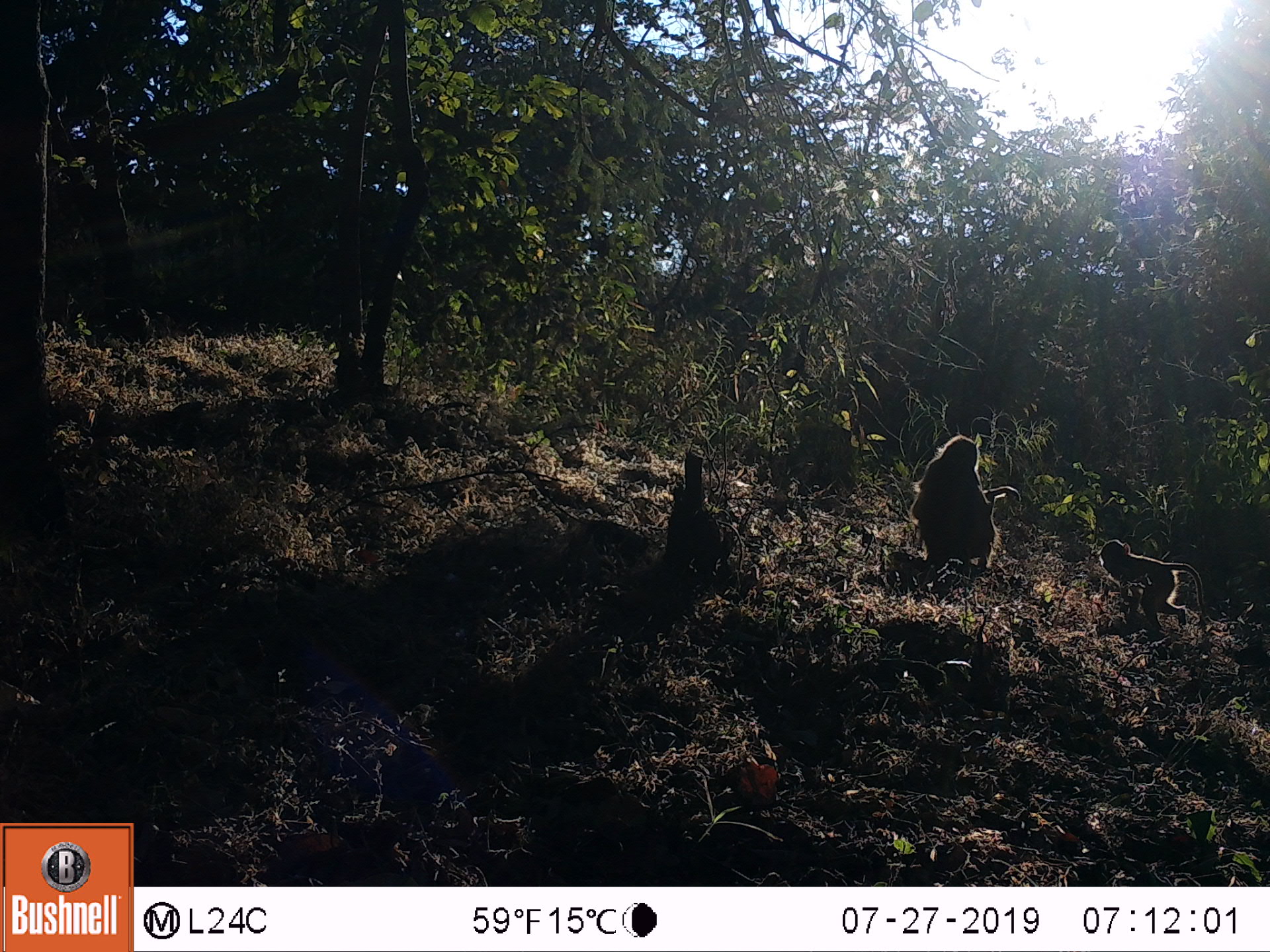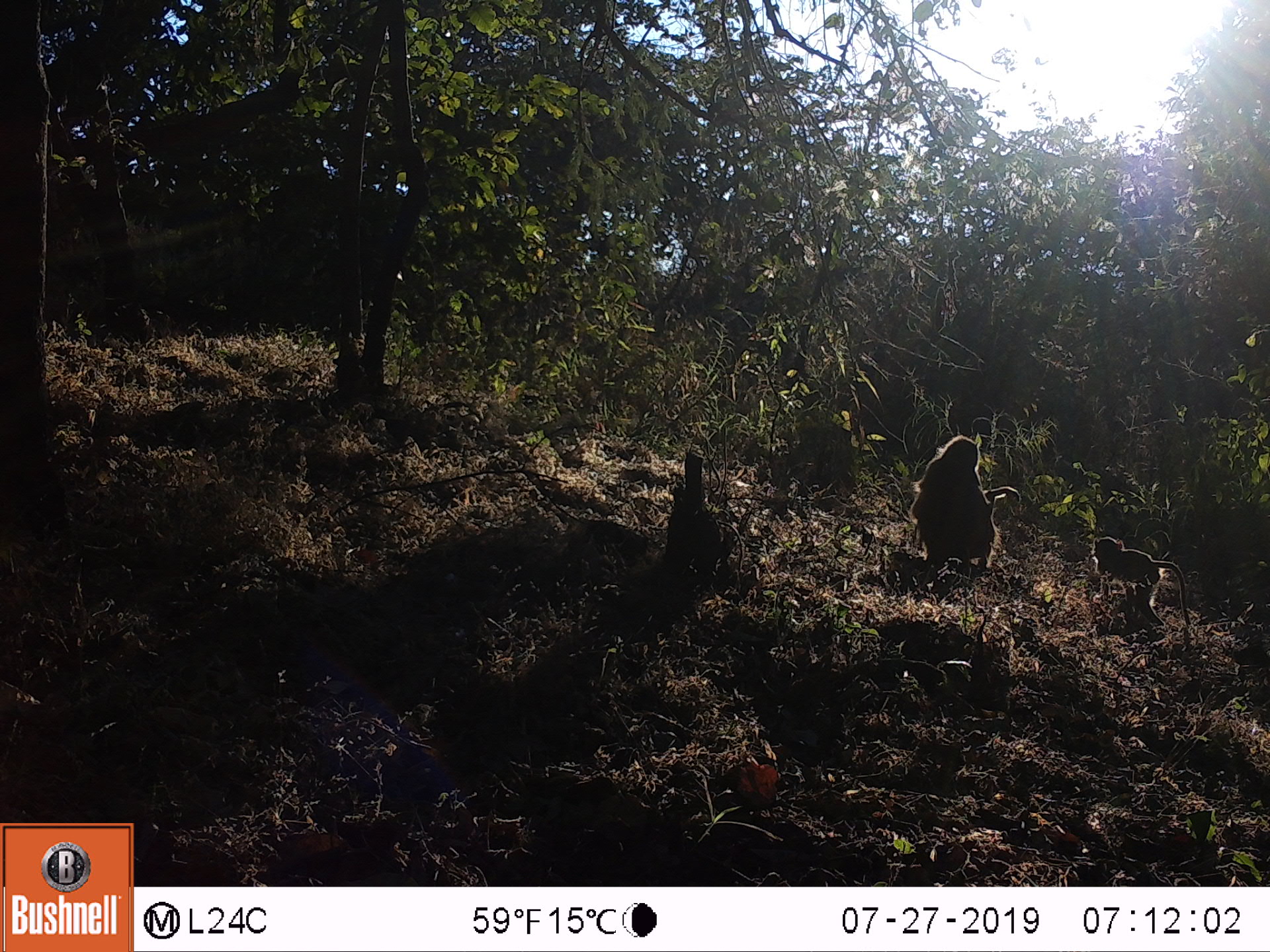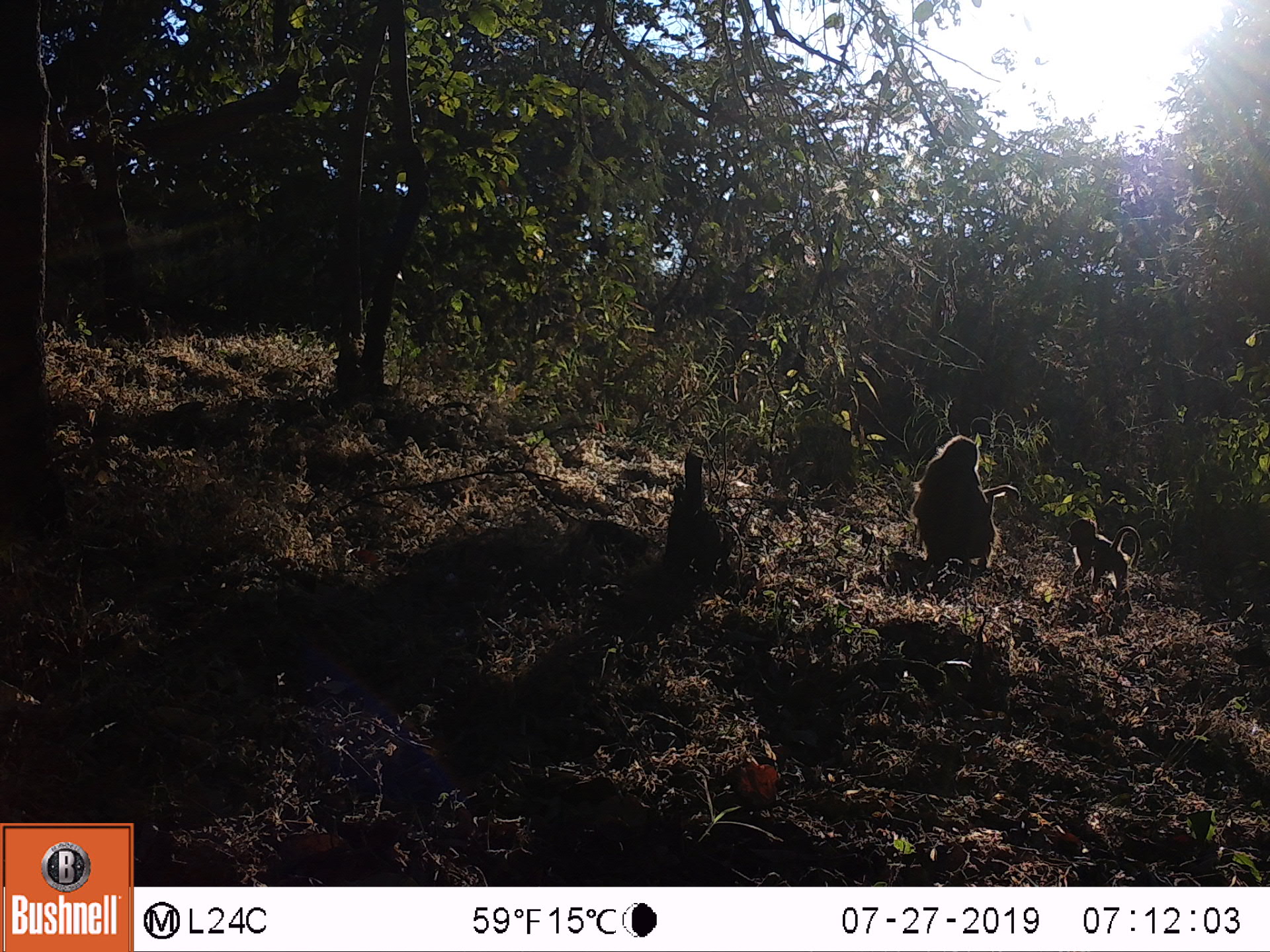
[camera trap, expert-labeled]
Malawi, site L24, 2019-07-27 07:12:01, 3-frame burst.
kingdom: Animalia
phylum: Chordata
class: Mammalia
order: Primates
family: Cercopithecidae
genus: Papio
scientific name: Papio cynocephalus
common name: yellow baboon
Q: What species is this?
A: Yellow baboon (Papio cynocephalus).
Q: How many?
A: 2.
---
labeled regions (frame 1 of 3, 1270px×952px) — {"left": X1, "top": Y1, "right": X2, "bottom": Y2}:
yellow baboon: {"left": 902, "top": 431, "right": 1013, "bottom": 569}; {"left": 1094, "top": 537, "right": 1209, "bottom": 636}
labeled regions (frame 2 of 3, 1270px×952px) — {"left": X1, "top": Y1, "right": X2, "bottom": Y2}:
yellow baboon: {"left": 900, "top": 434, "right": 1008, "bottom": 577}; {"left": 1088, "top": 534, "right": 1189, "bottom": 635}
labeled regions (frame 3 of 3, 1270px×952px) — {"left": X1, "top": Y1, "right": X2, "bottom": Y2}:
yellow baboon: {"left": 897, "top": 434, "right": 1013, "bottom": 576}; {"left": 1059, "top": 508, "right": 1142, "bottom": 596}